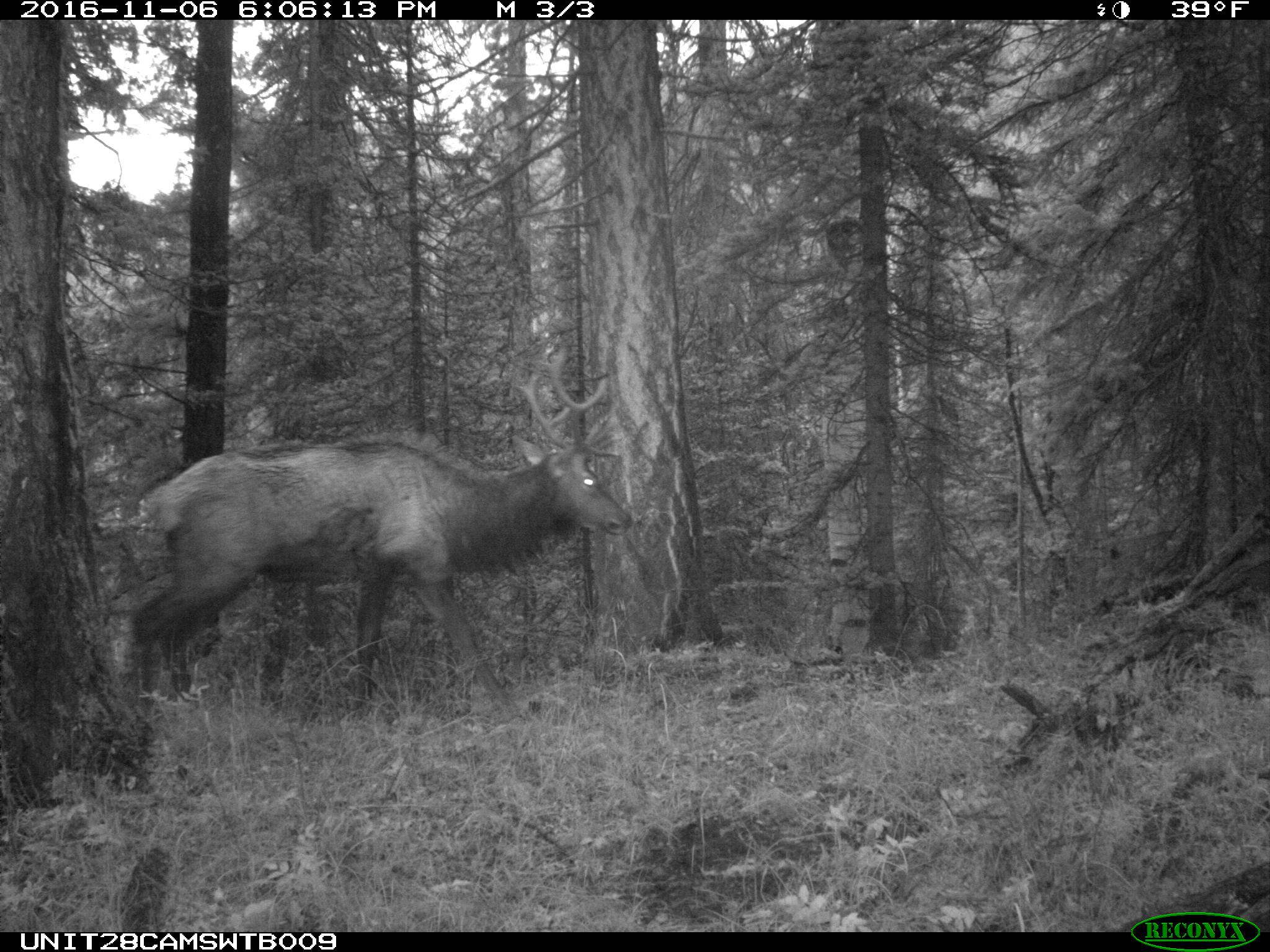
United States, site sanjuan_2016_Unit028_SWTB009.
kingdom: Animalia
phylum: Chordata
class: Mammalia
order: Artiodactyla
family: Cervidae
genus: Cervus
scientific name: Cervus elaphus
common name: red deer